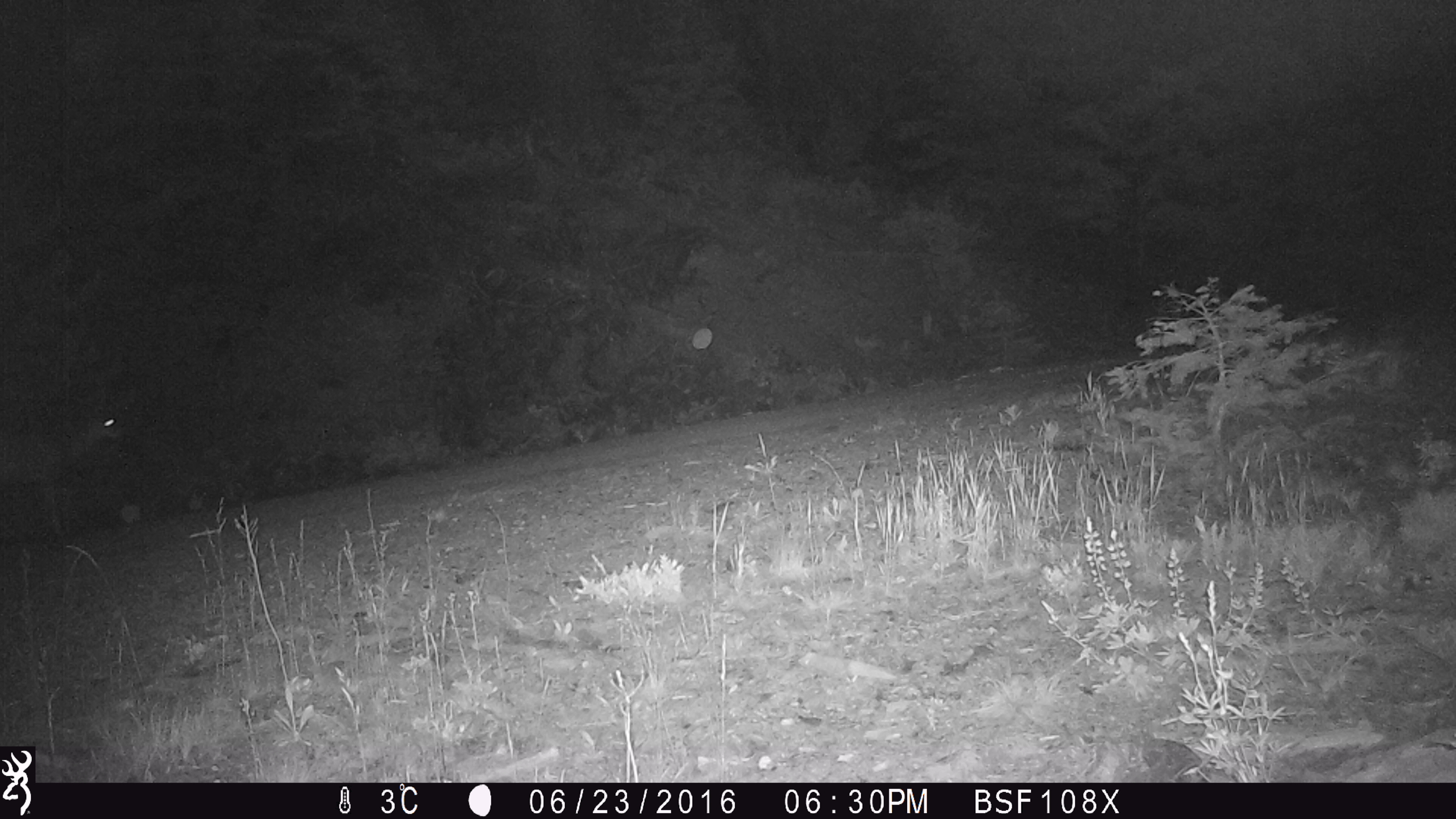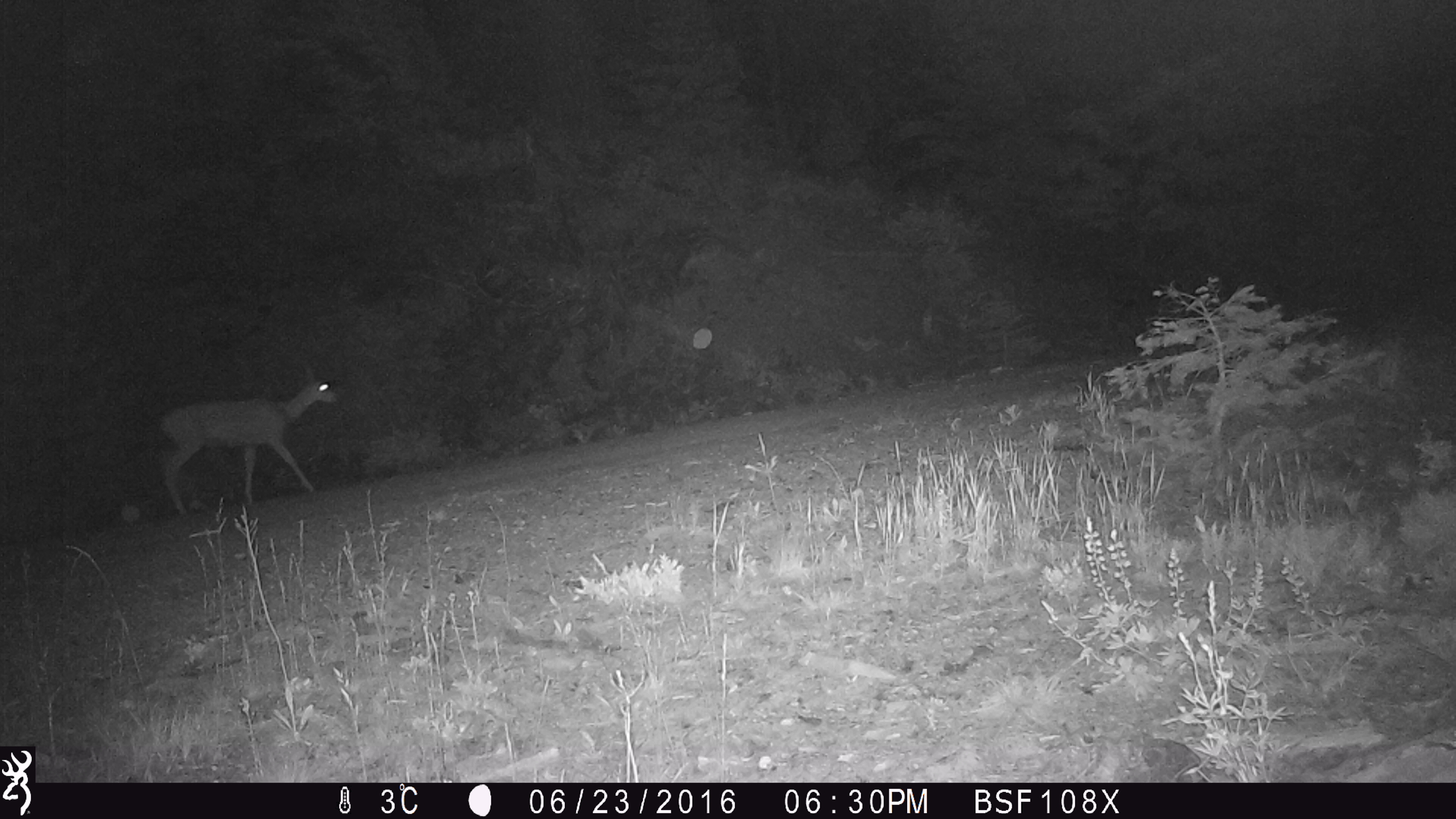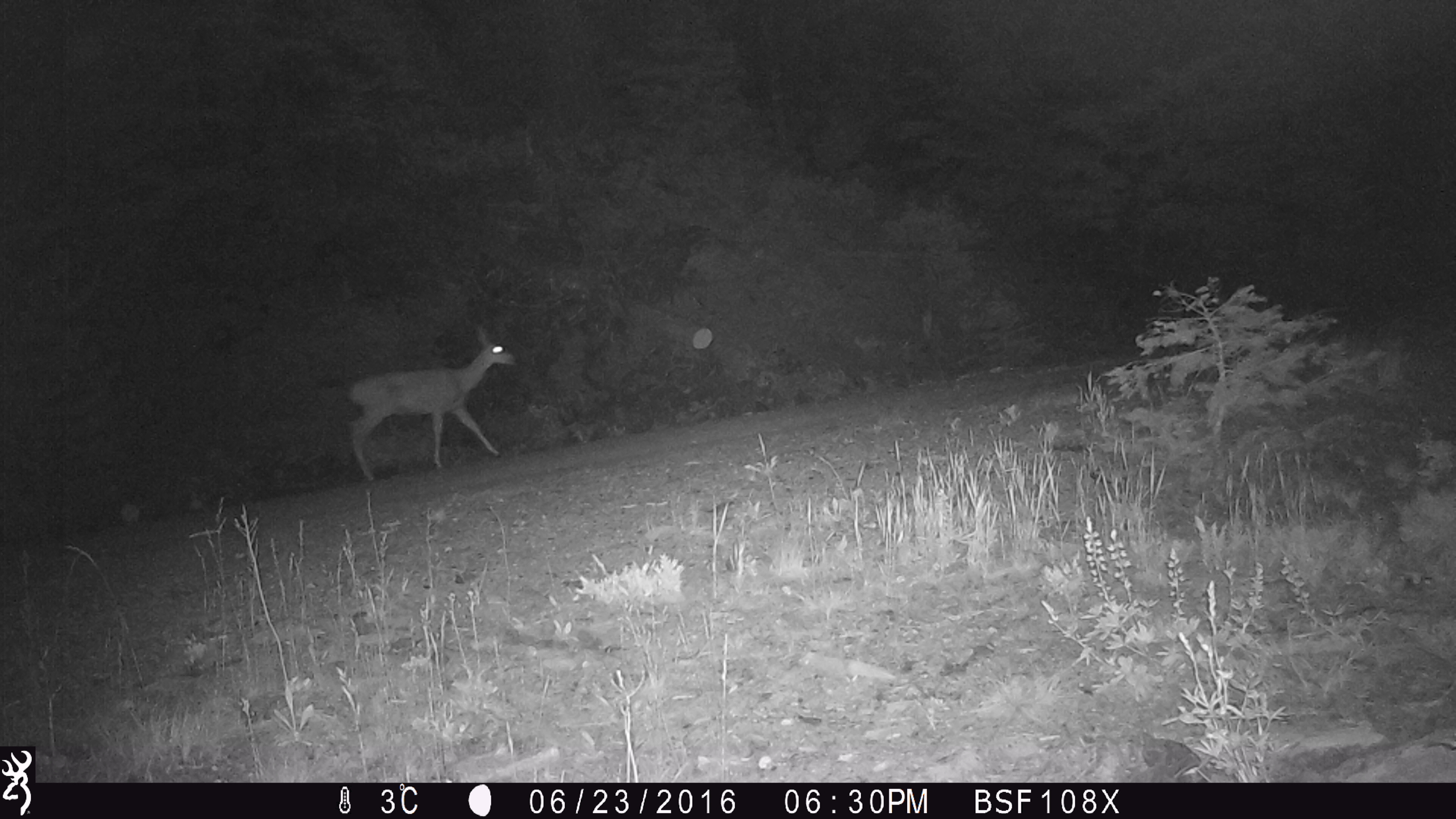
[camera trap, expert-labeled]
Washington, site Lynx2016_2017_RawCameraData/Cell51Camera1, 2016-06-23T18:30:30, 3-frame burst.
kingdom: Animalia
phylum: Chordata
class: Mammalia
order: Artiodactyla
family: Cervidae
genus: Odocoileus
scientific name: Odocoileus hemionus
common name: mule deer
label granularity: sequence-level